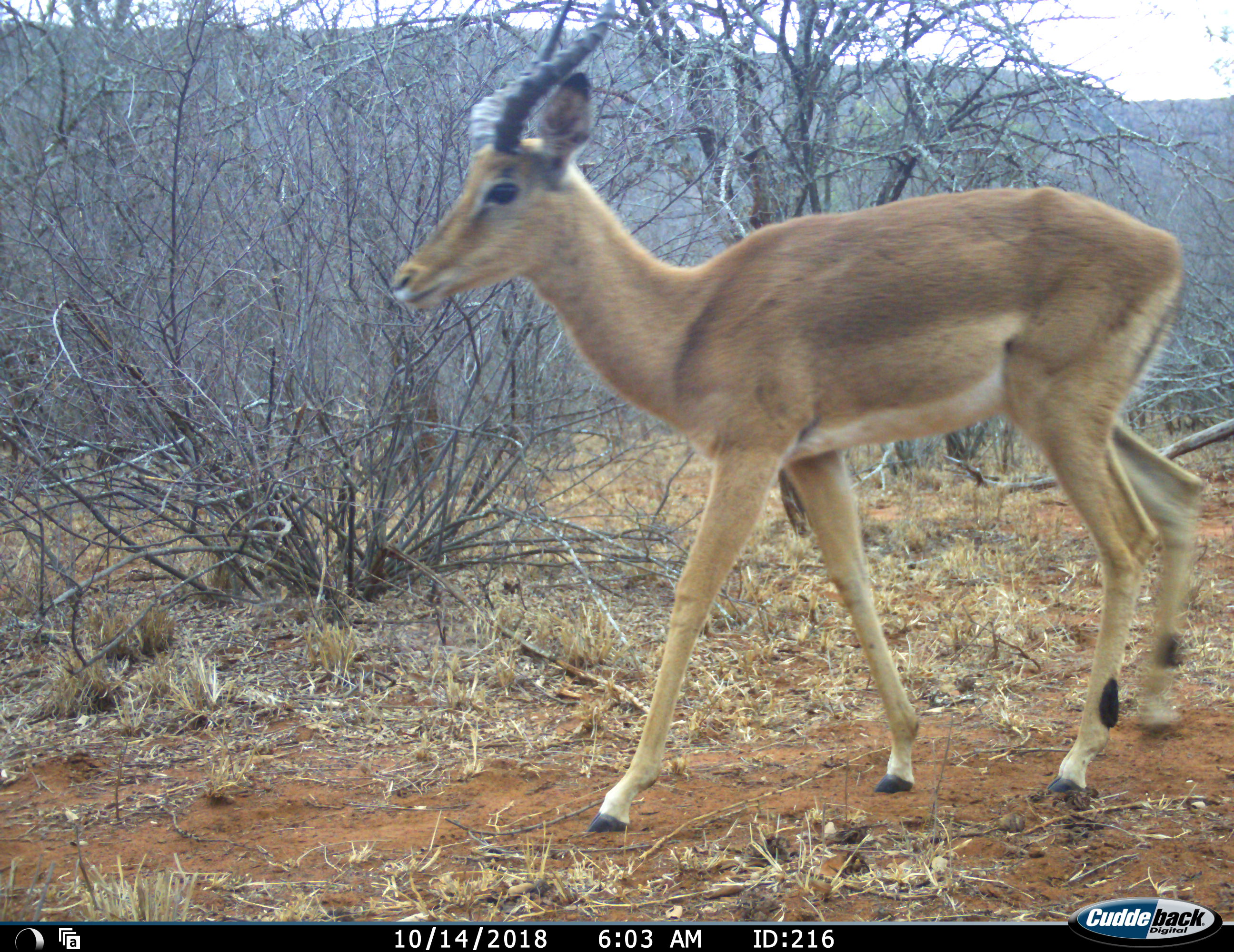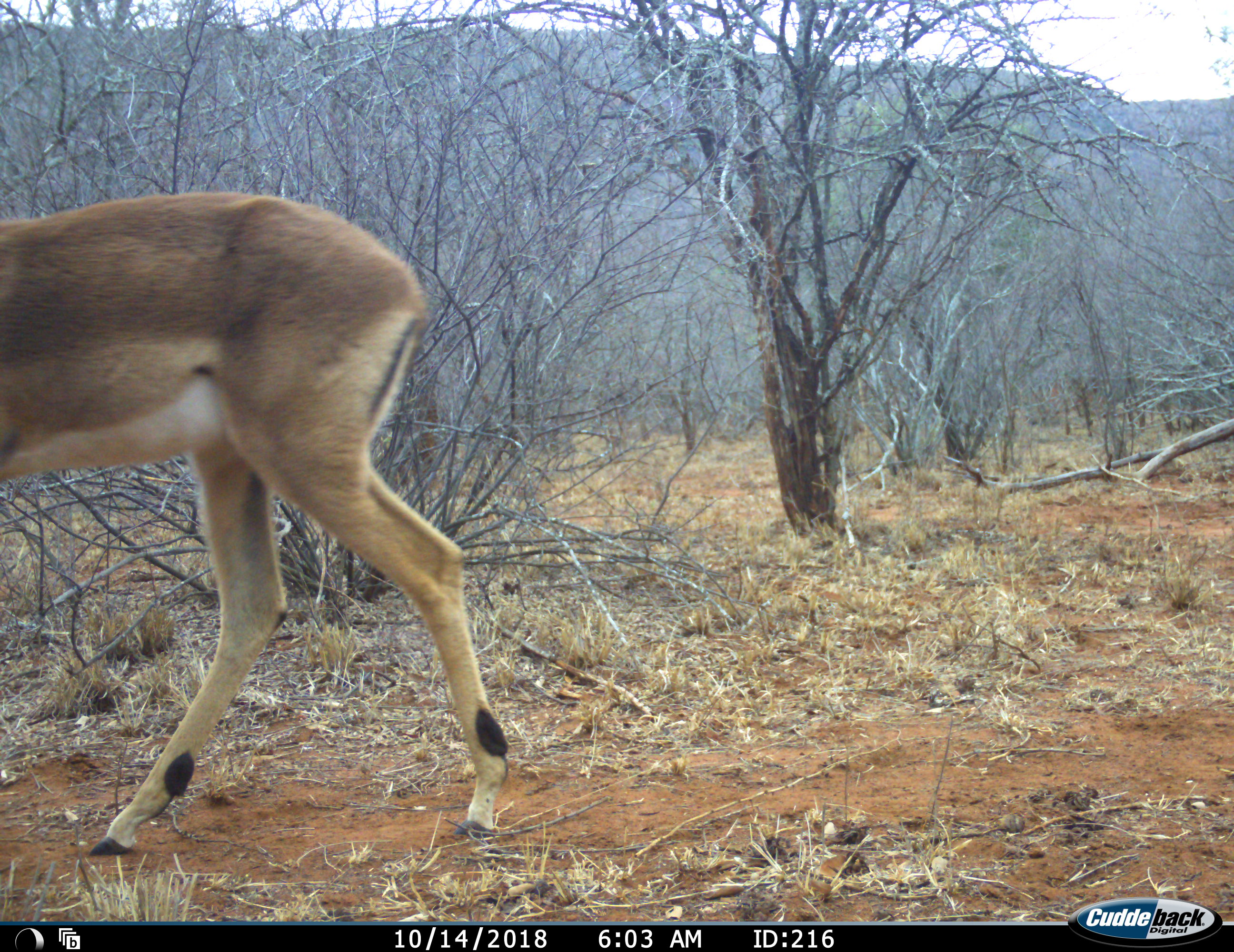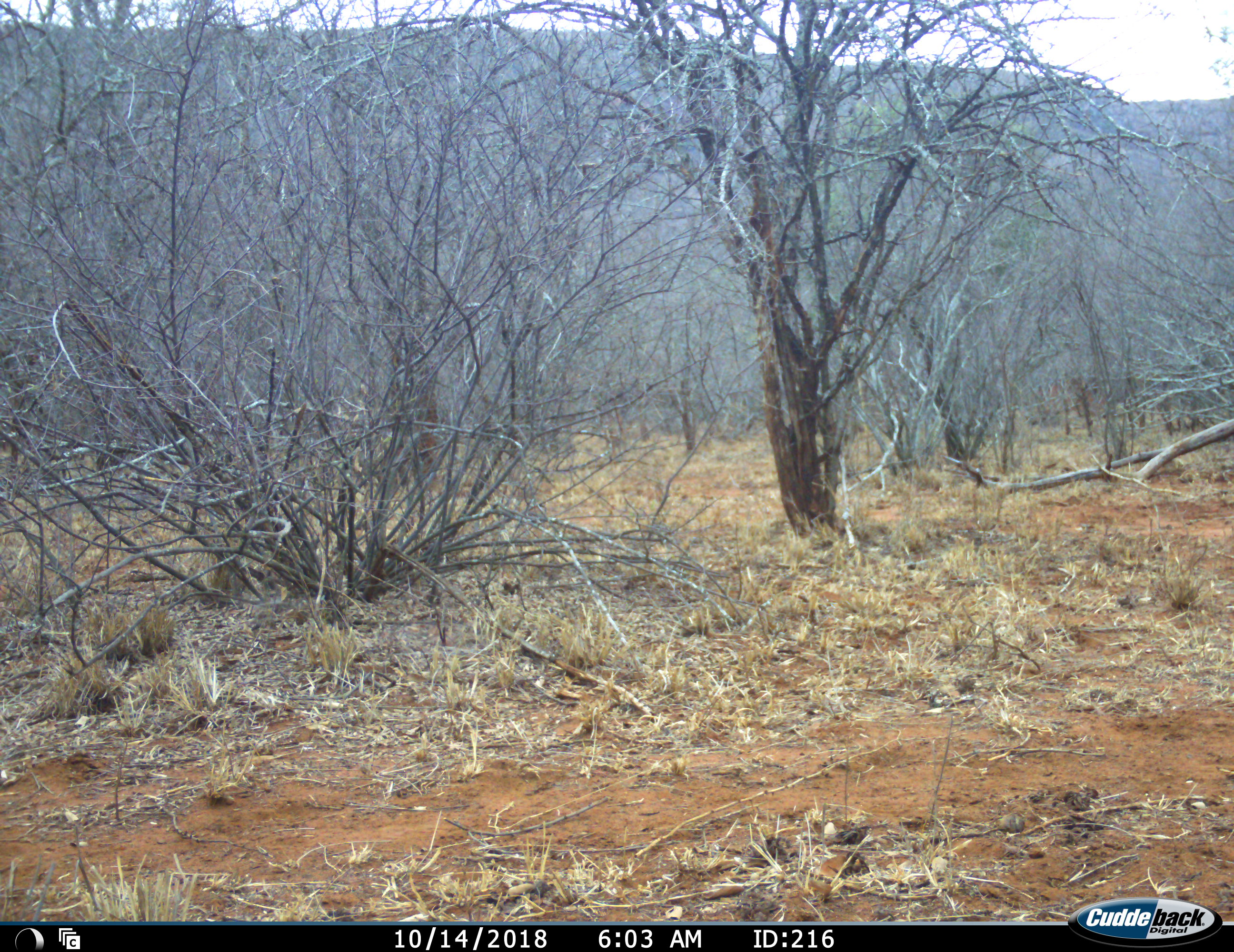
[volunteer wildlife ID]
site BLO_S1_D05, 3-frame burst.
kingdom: Animalia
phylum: Chordata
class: Mammalia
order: Artiodactyla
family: Bovidae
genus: Aepyceros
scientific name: Aepyceros melampus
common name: impala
Impala (Aepyceros melampus), count 1. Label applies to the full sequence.